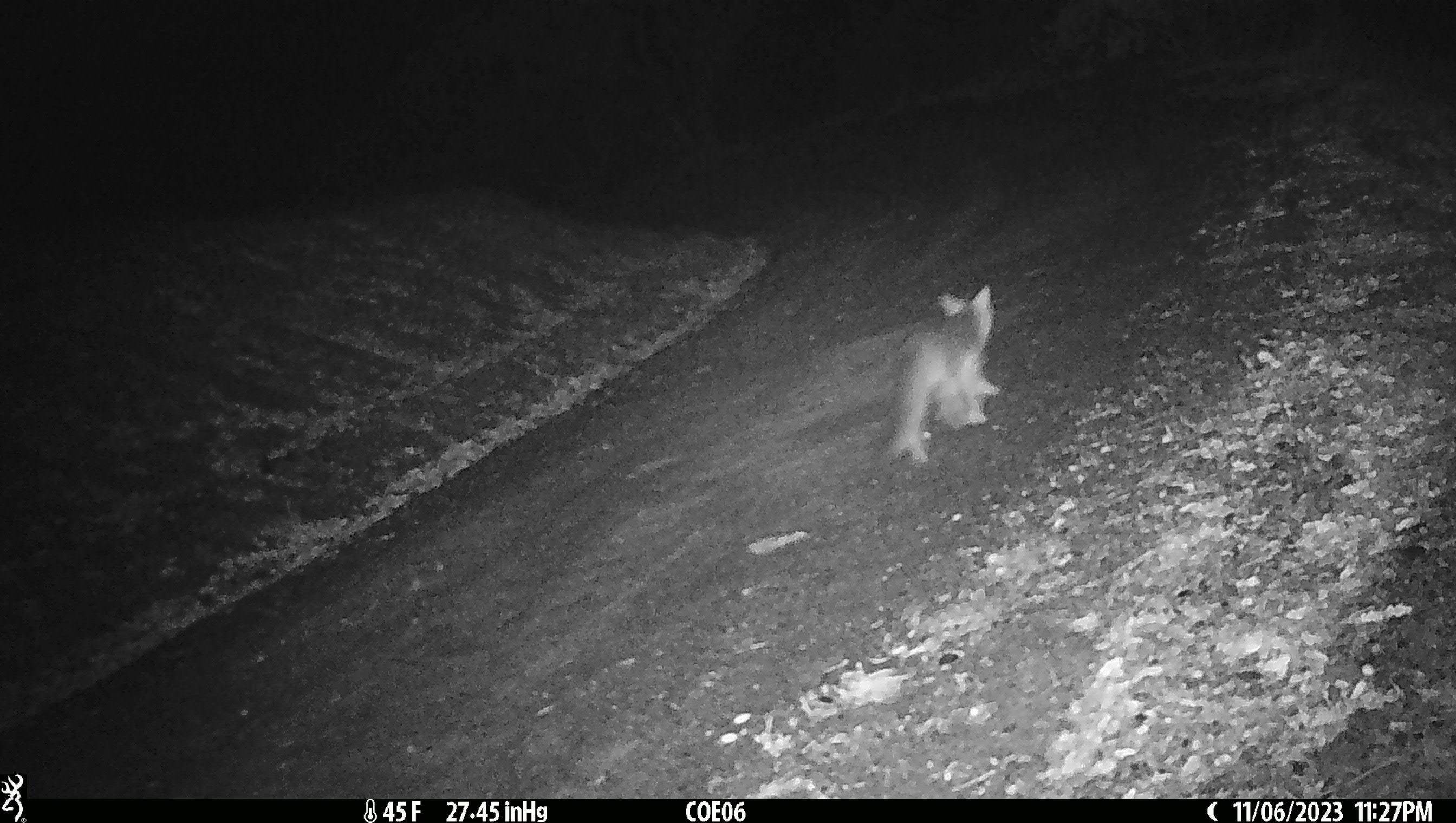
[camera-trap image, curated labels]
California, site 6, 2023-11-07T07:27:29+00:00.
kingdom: Animalia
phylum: Chordata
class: Mammalia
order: Carnivora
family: Canidae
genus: Urocyon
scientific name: Urocyon cinereoargenteus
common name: gray fox